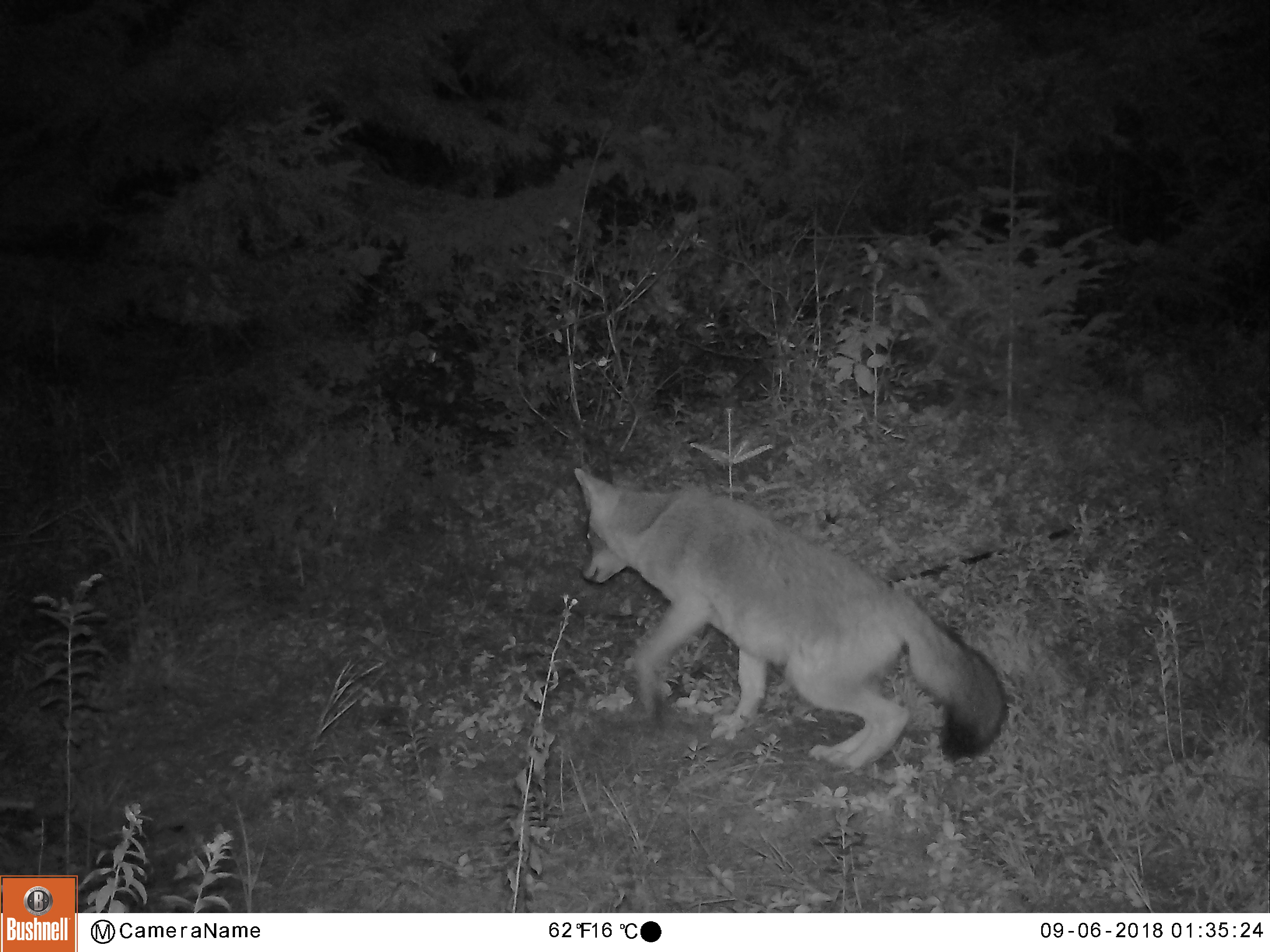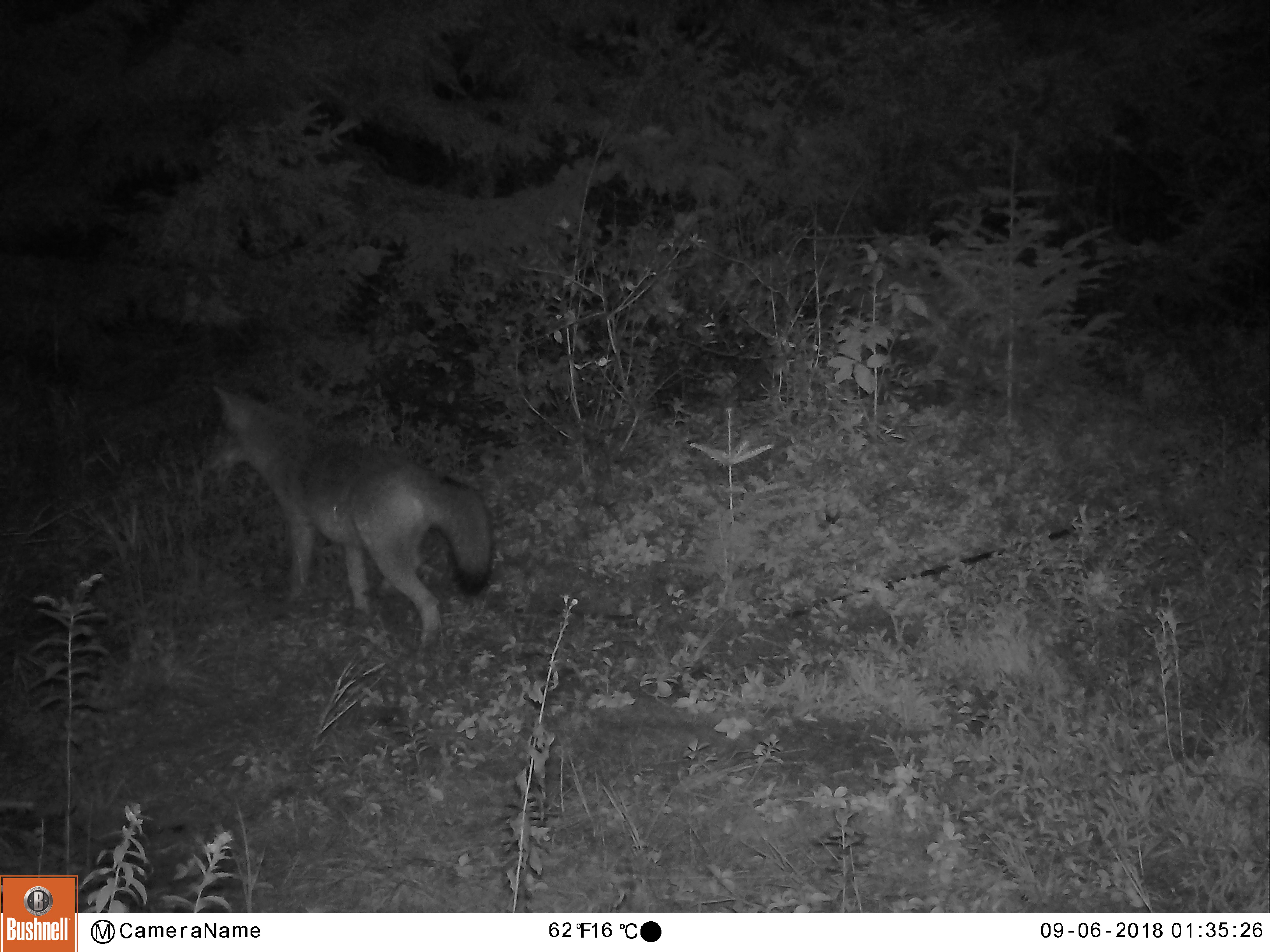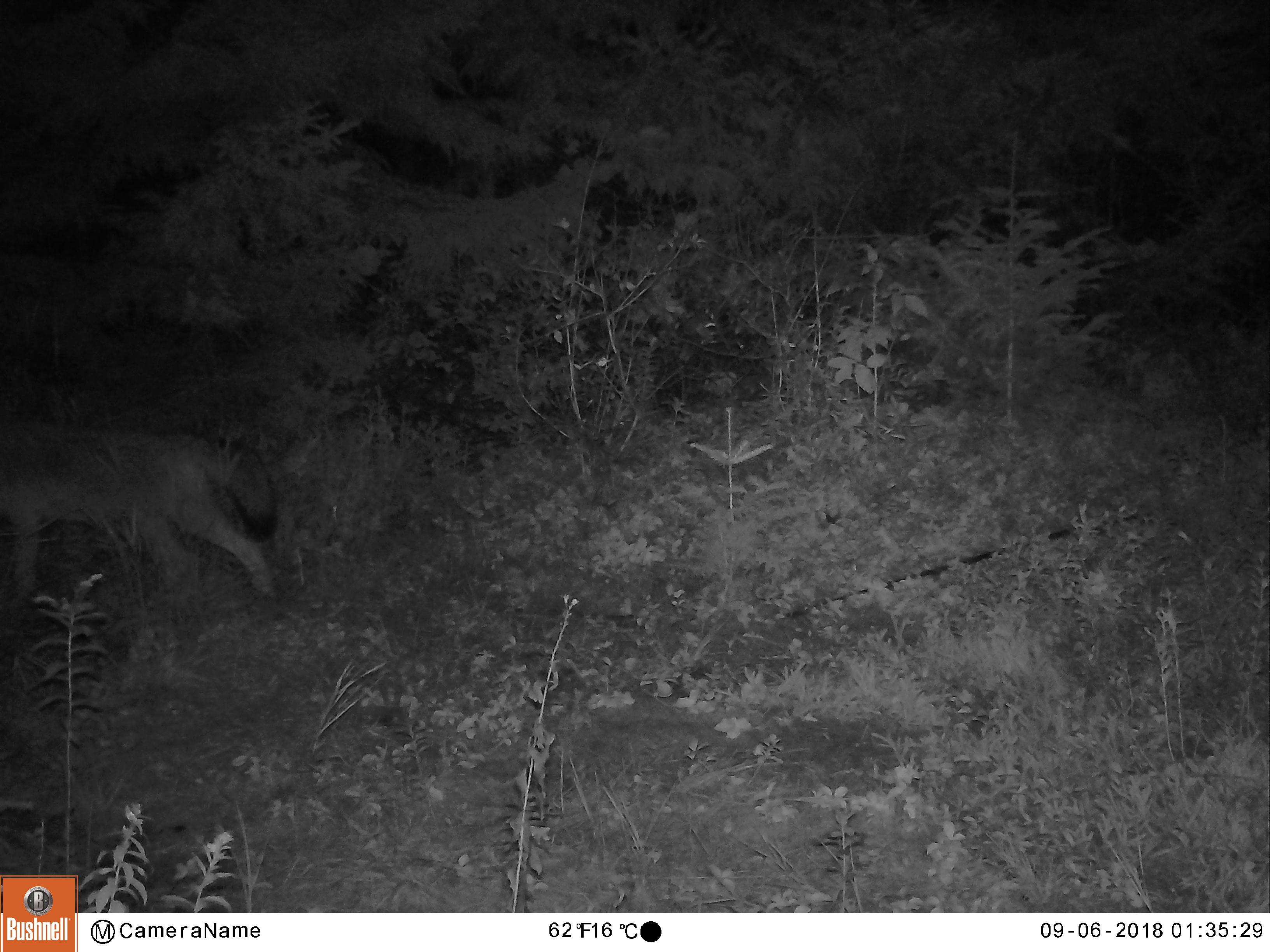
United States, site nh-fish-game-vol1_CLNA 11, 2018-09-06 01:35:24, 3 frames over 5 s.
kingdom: Animalia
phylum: Chordata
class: Mammalia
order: Carnivora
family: Canidae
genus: Canis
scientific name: Canis latrans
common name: coyote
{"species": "coyote (Canis latrans)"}